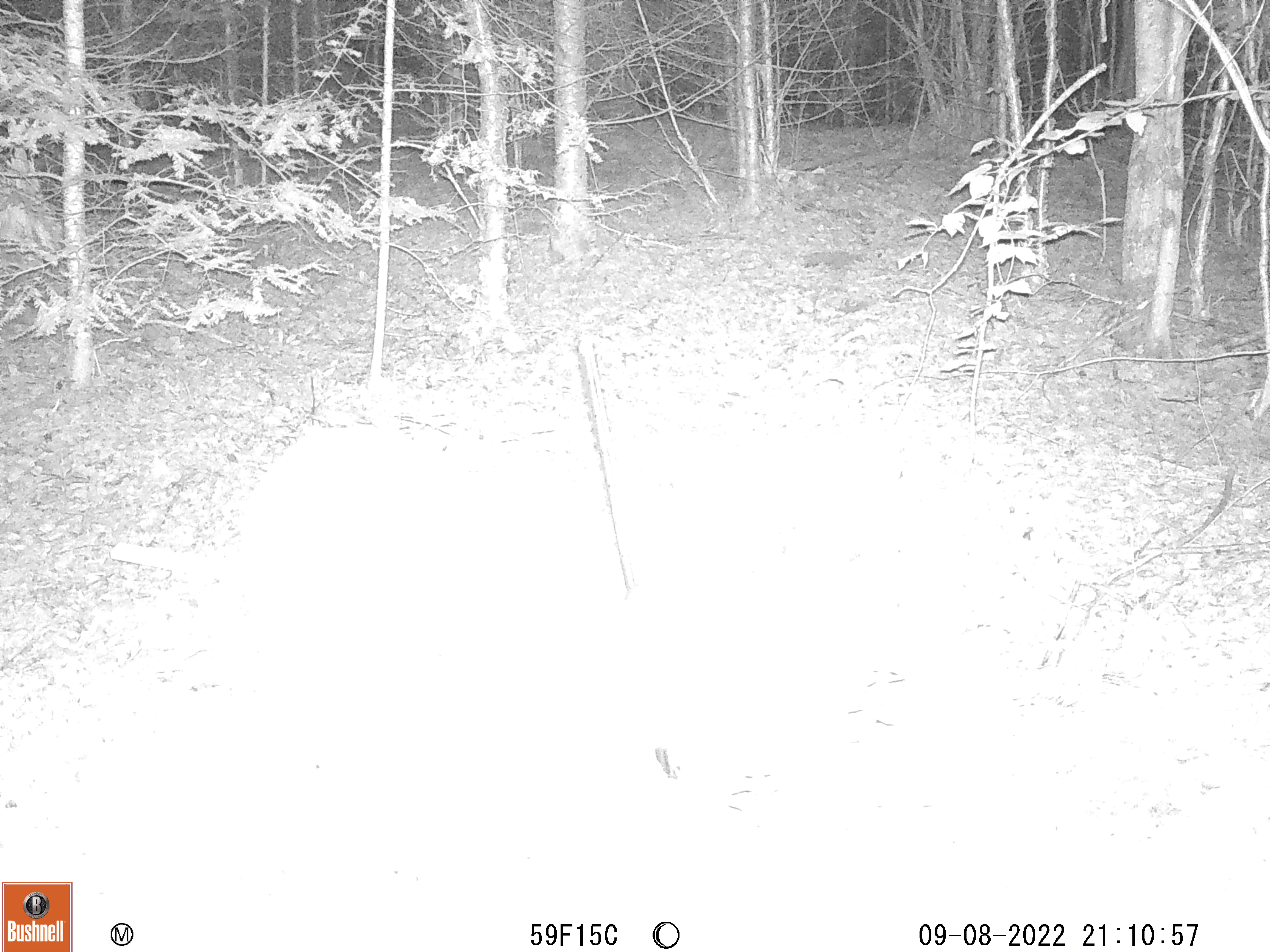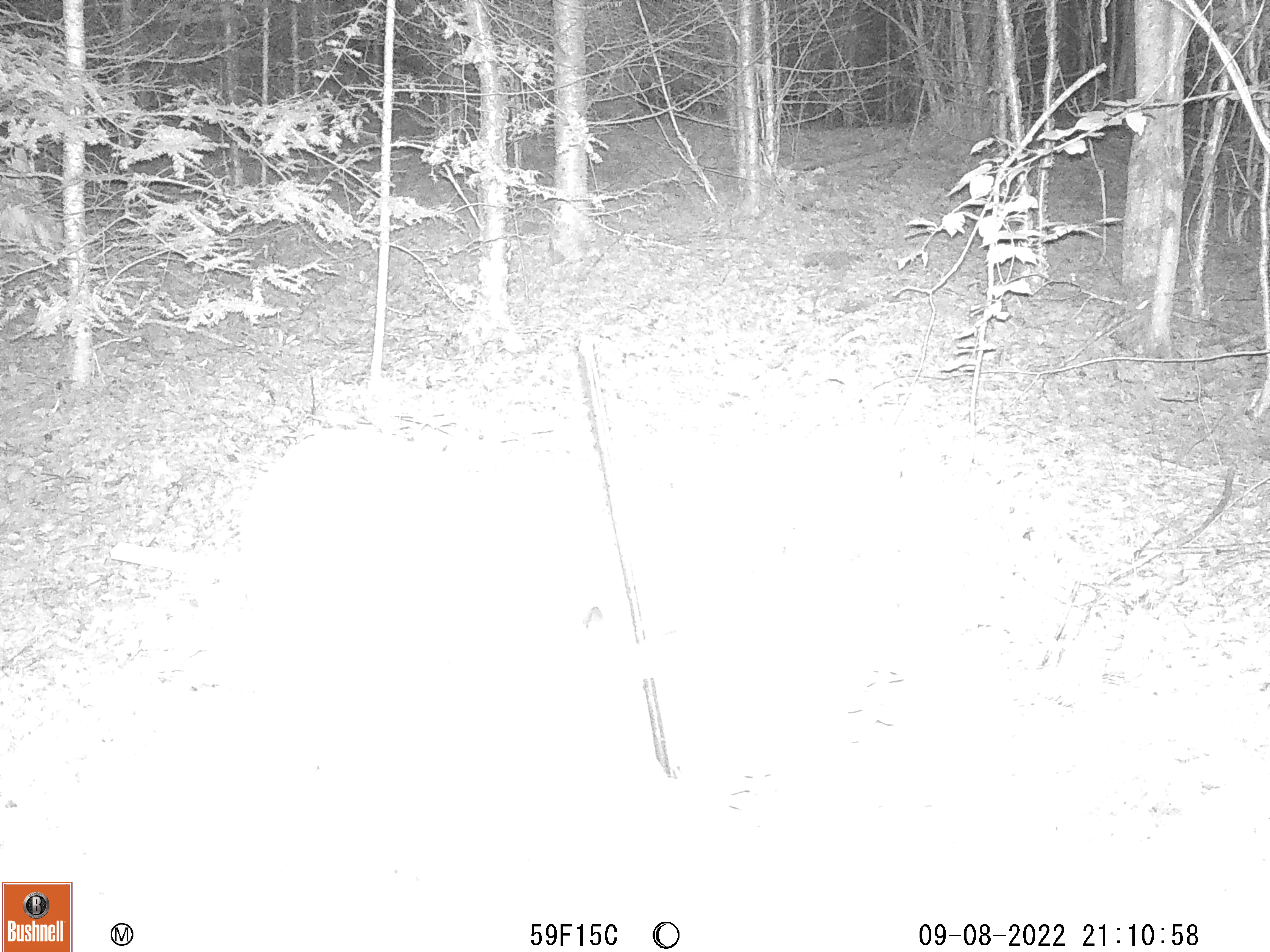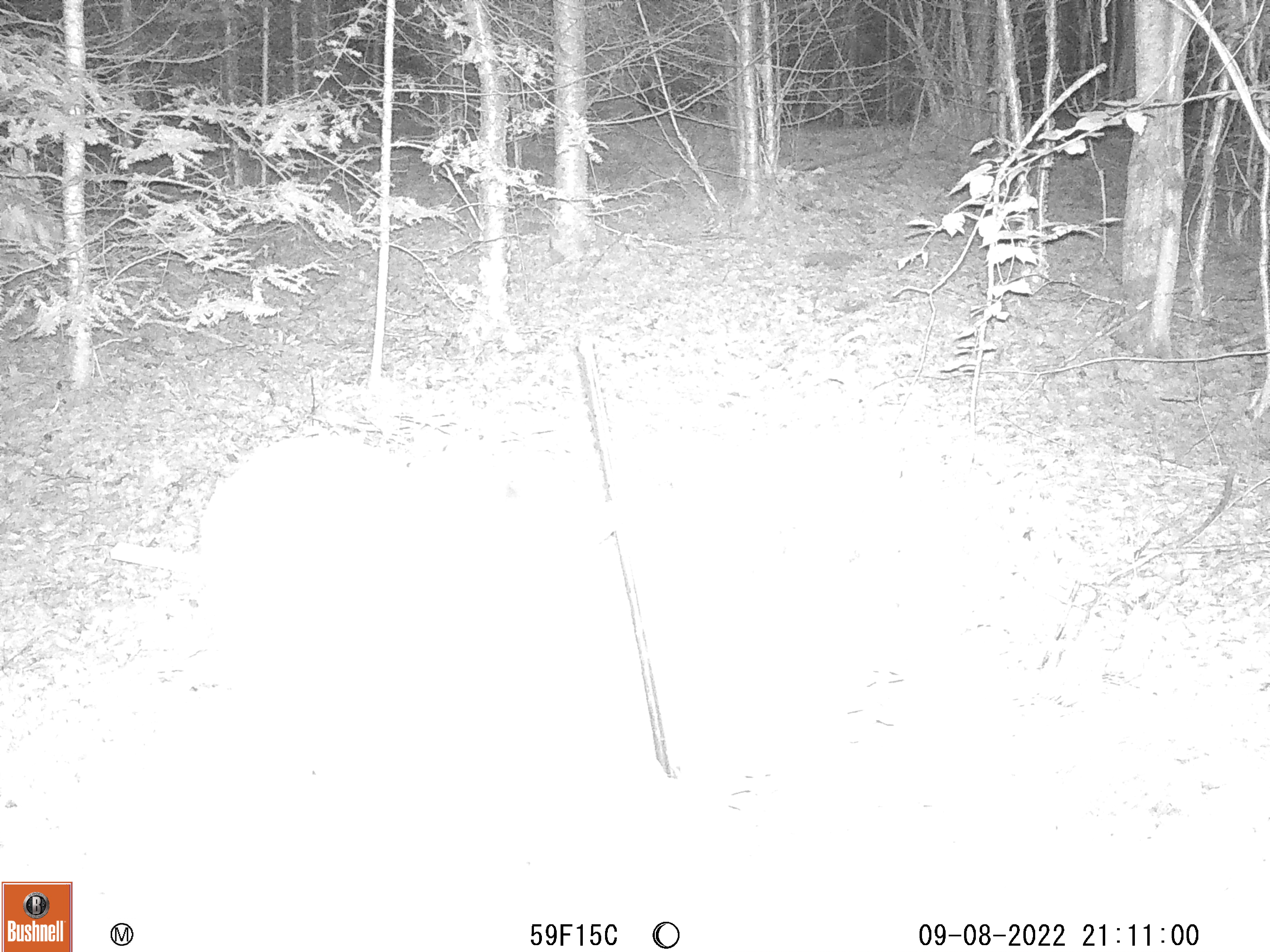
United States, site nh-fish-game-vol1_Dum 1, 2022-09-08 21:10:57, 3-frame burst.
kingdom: Animalia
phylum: Chordata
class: Mammalia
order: Artiodactyla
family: Cervidae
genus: Odocoileus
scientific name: Odocoileus virginianus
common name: white-tailed deer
White-tailed deer (Odocoileus virginianus).